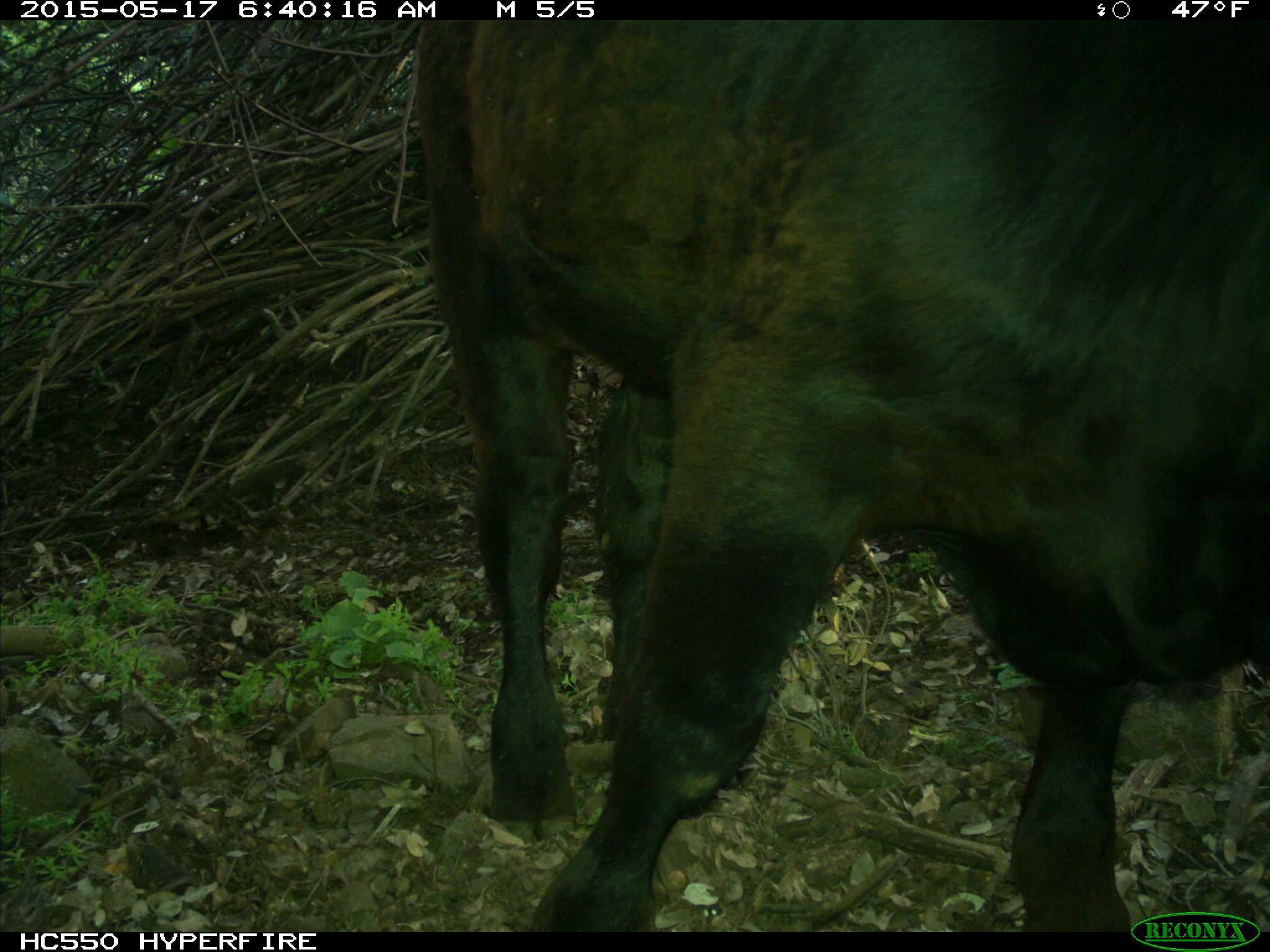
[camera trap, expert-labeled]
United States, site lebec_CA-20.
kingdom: Animalia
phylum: Chordata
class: Mammalia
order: Artiodactyla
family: Bovidae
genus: Bos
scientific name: Bos taurus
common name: domestic cow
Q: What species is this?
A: Bos taurus (domestic cow).